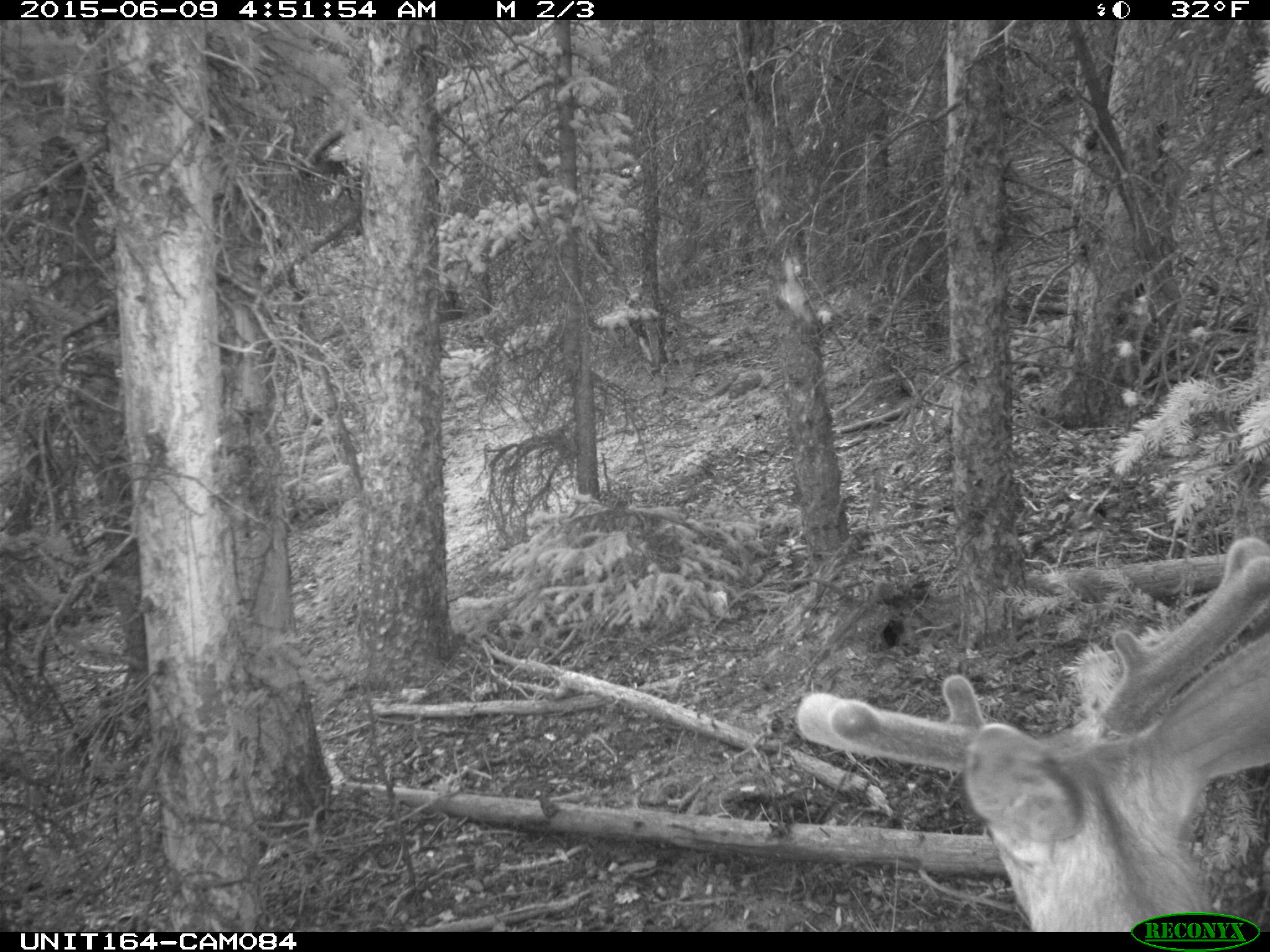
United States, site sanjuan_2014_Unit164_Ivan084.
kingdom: Animalia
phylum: Chordata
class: Mammalia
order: Artiodactyla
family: Cervidae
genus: Odocoileus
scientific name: Odocoileus hemionus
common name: mule deer